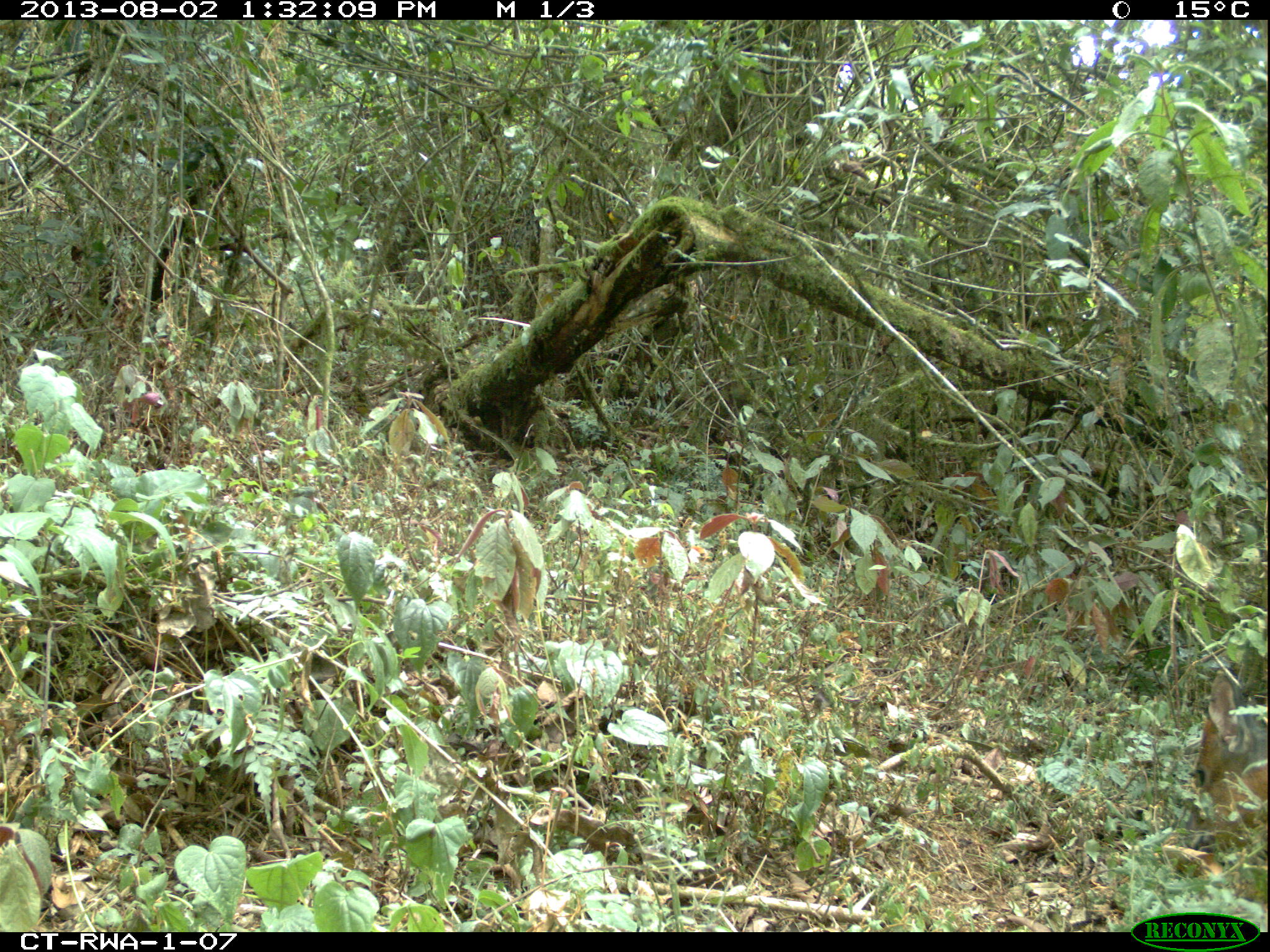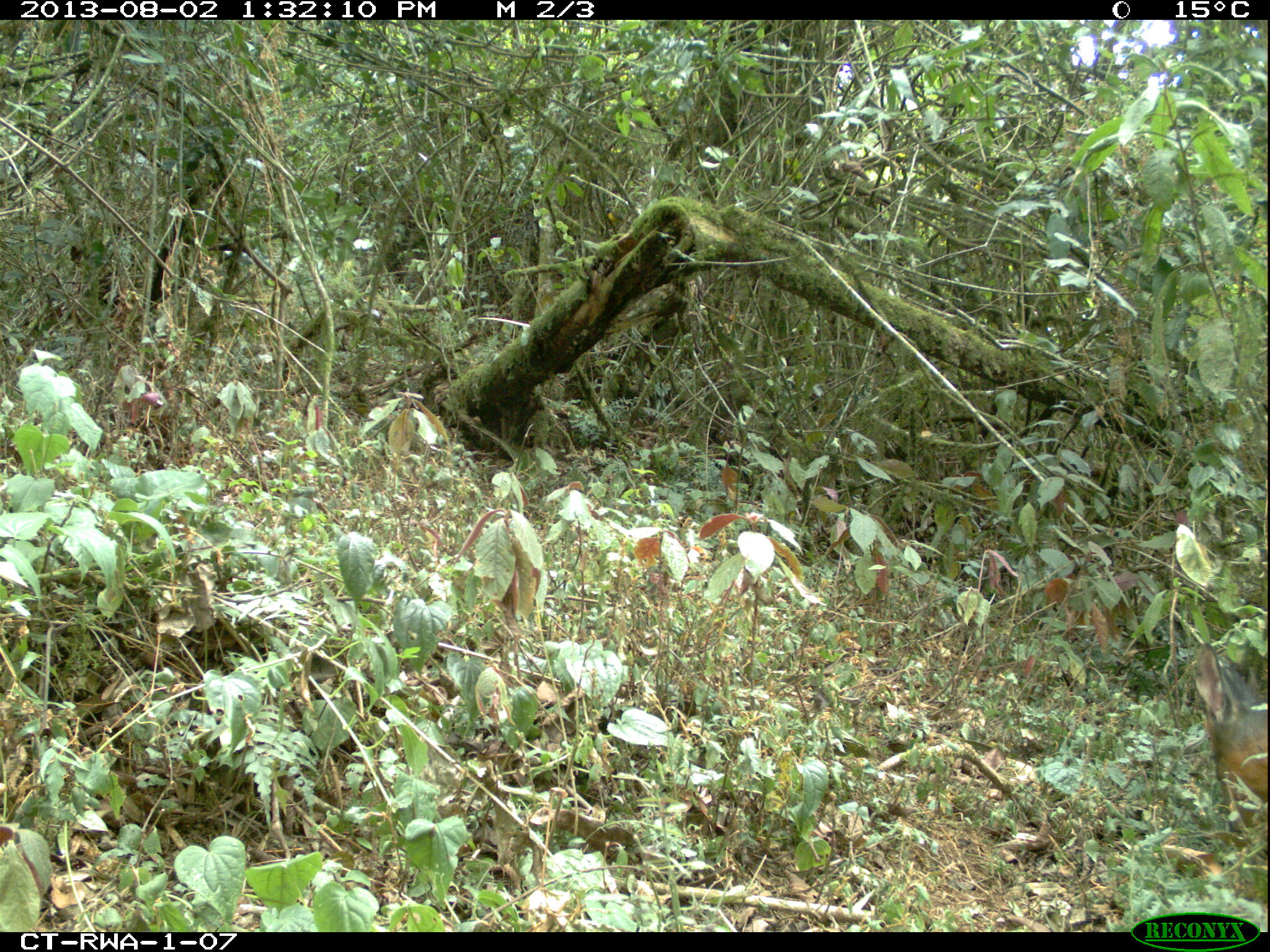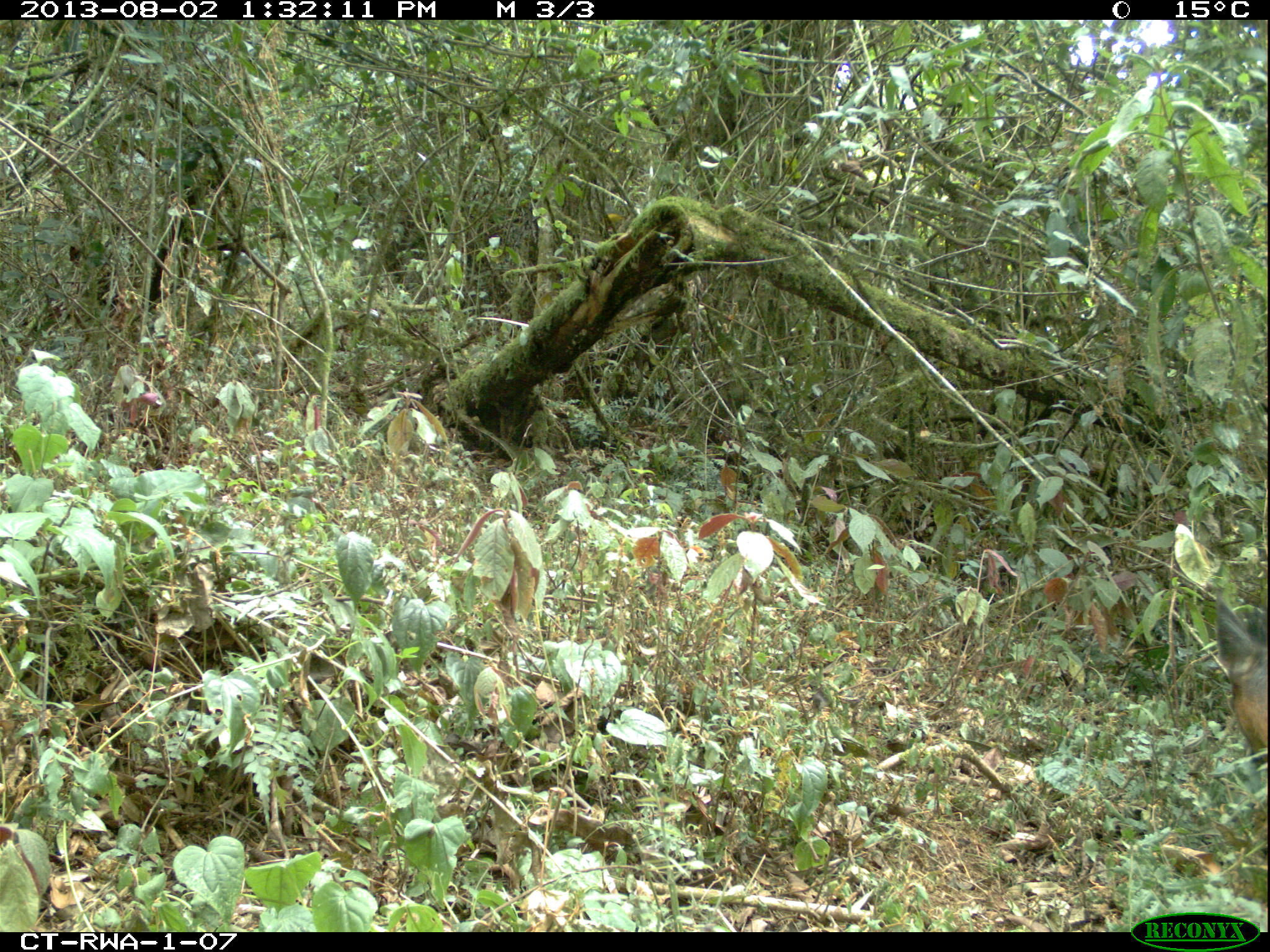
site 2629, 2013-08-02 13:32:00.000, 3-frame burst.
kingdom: Animalia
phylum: Chordata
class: Mammalia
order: Artiodactyla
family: Bovidae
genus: Cephalophus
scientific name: Cephalophus nigrifrons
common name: black-fronted duiker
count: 1